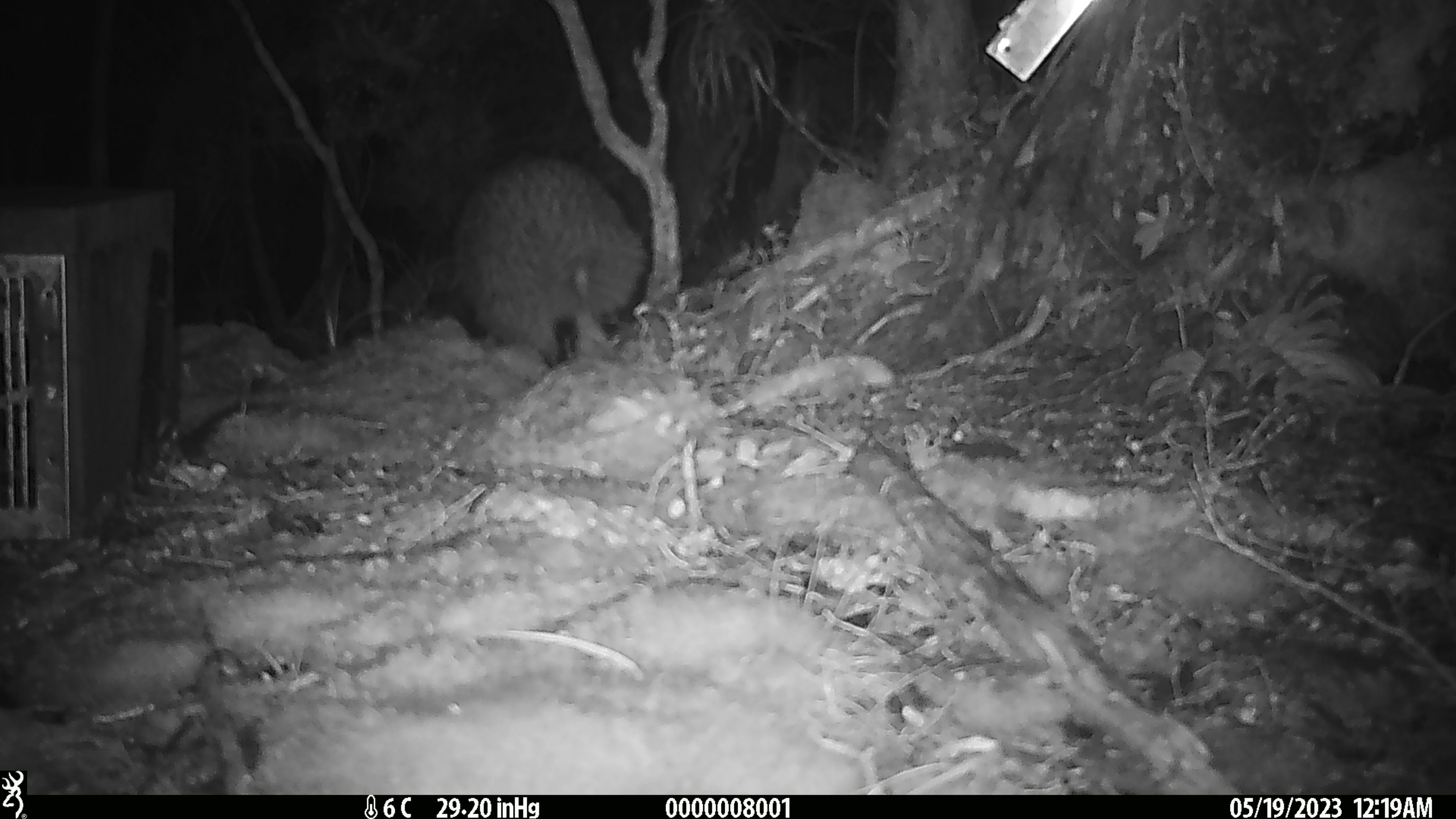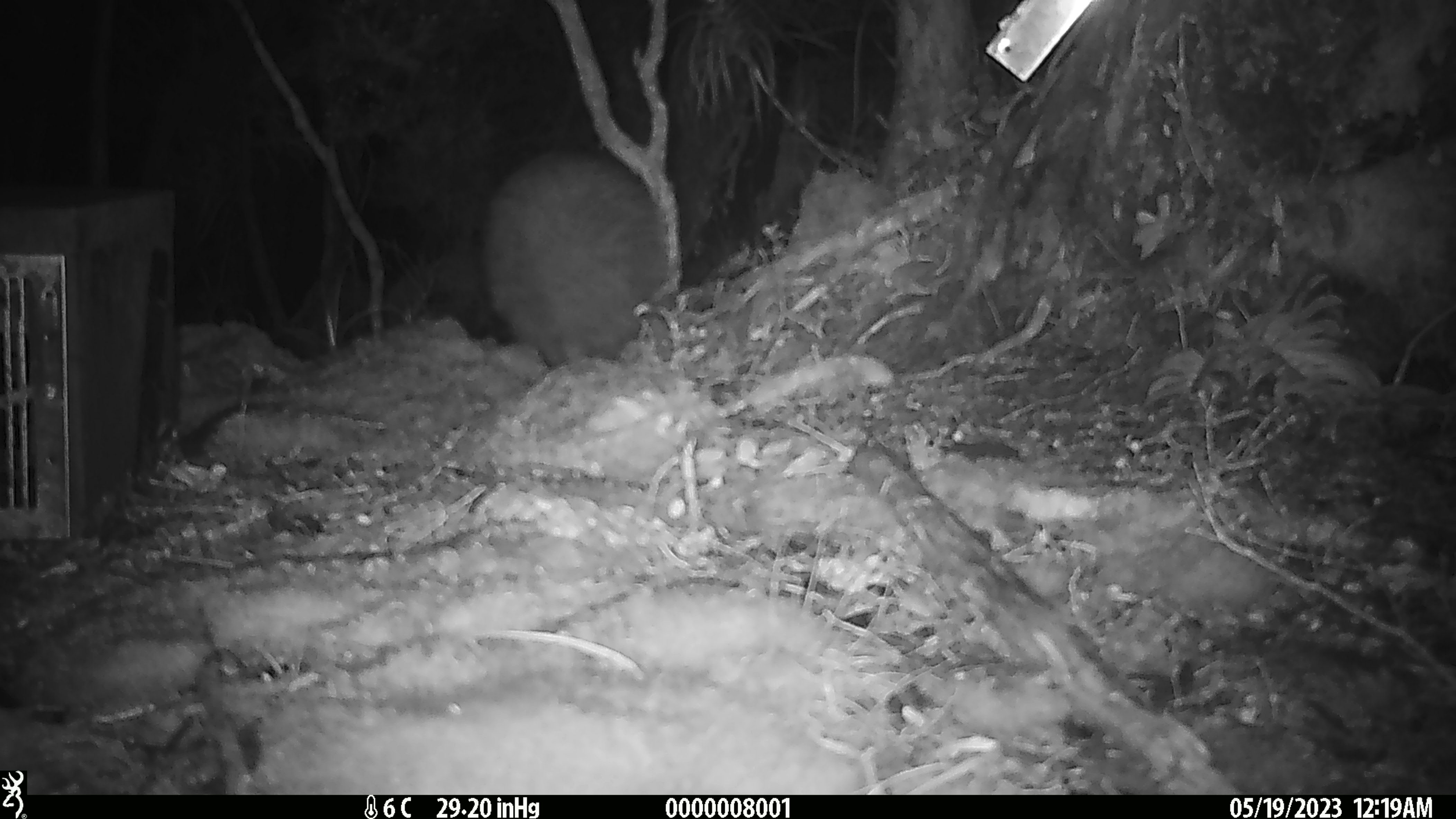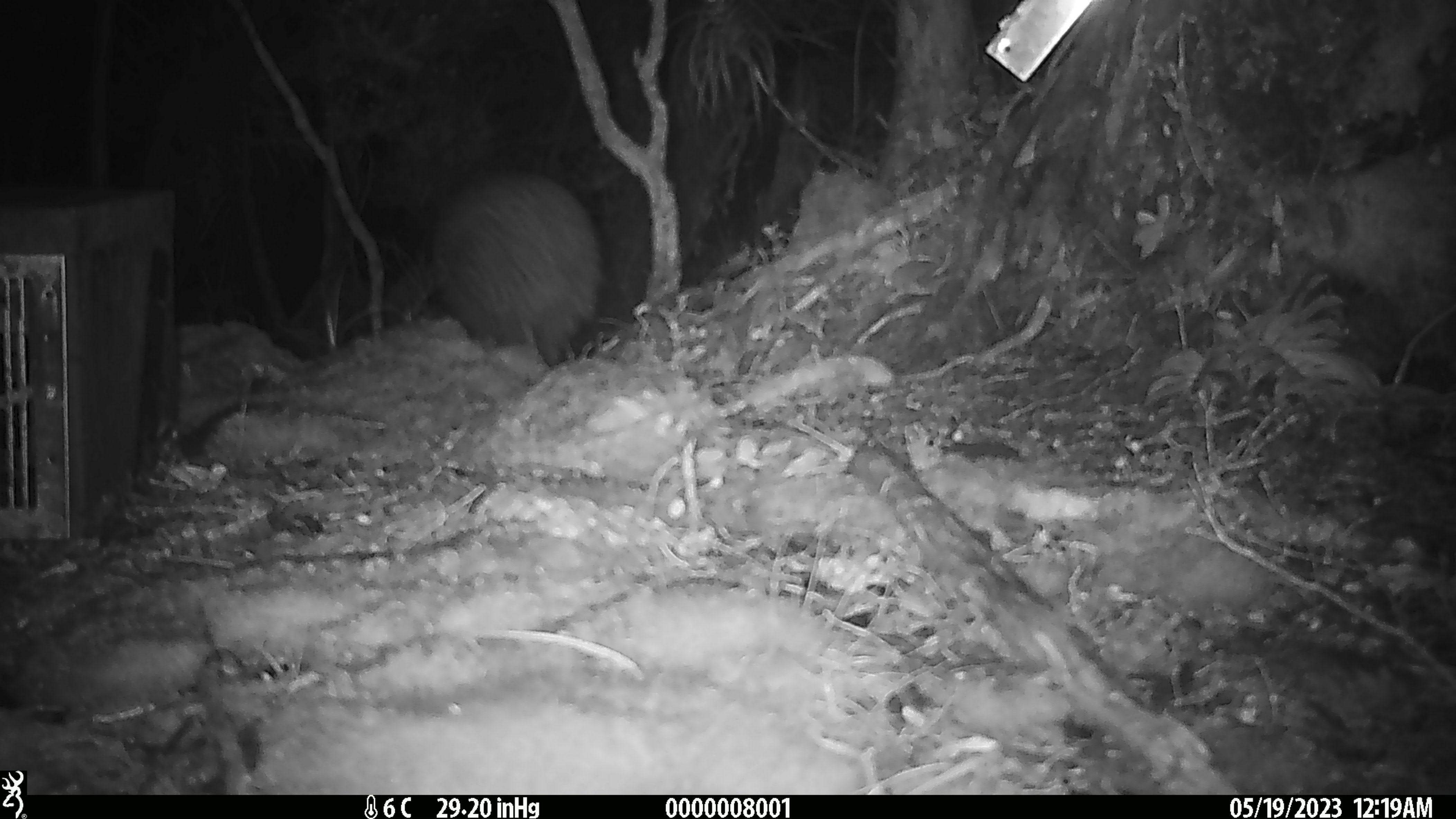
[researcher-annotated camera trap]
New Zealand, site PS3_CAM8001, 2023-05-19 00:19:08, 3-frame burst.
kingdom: Animalia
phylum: Chordata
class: Aves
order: Apterygiformes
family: Apterygidae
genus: Apteryx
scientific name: Apteryx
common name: kiwi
Kiwi (Apteryx).